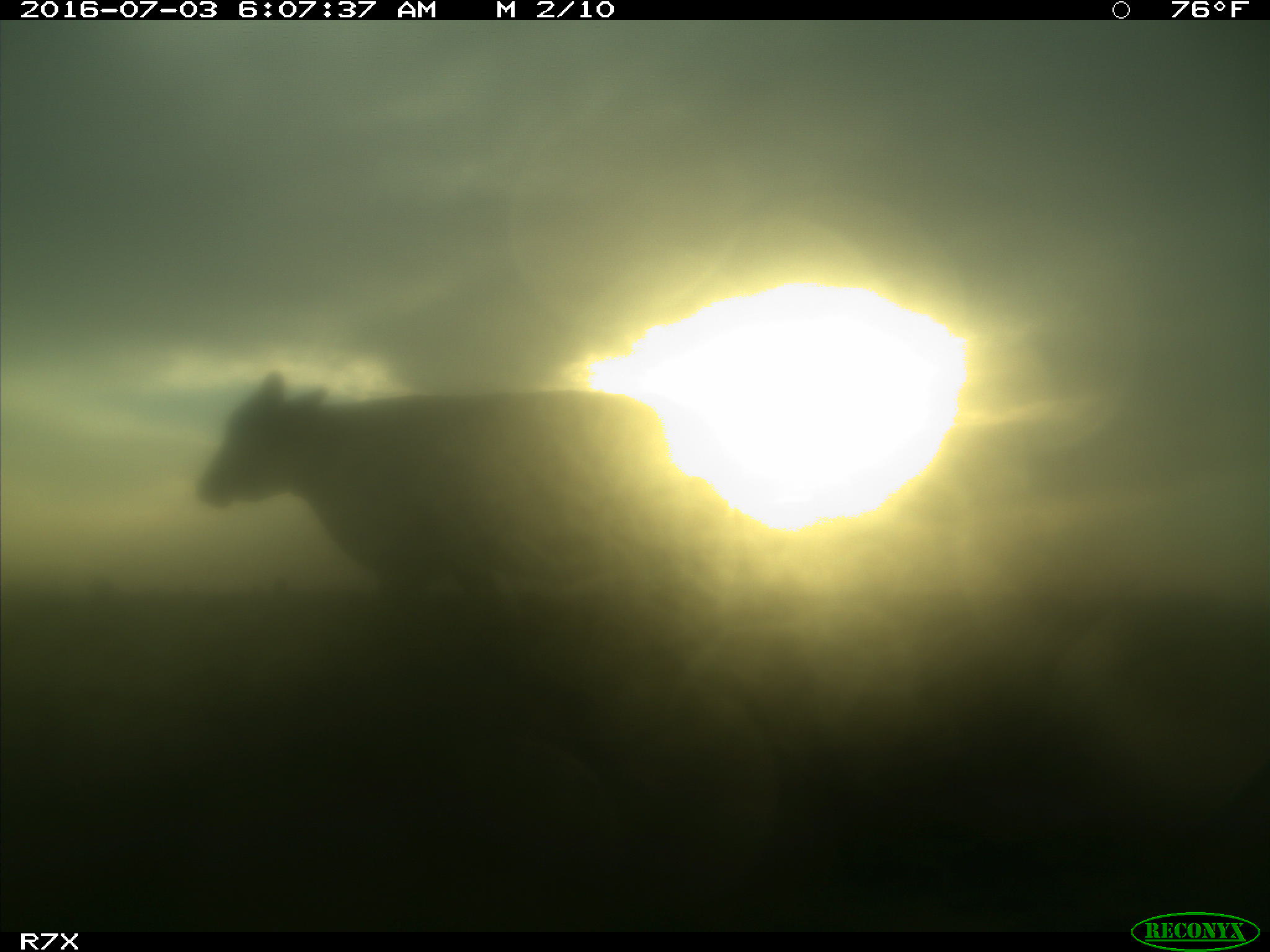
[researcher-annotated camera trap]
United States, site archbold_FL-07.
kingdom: Animalia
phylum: Chordata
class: Mammalia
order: Artiodactyla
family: Bovidae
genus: Bos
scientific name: Bos taurus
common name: domestic cow